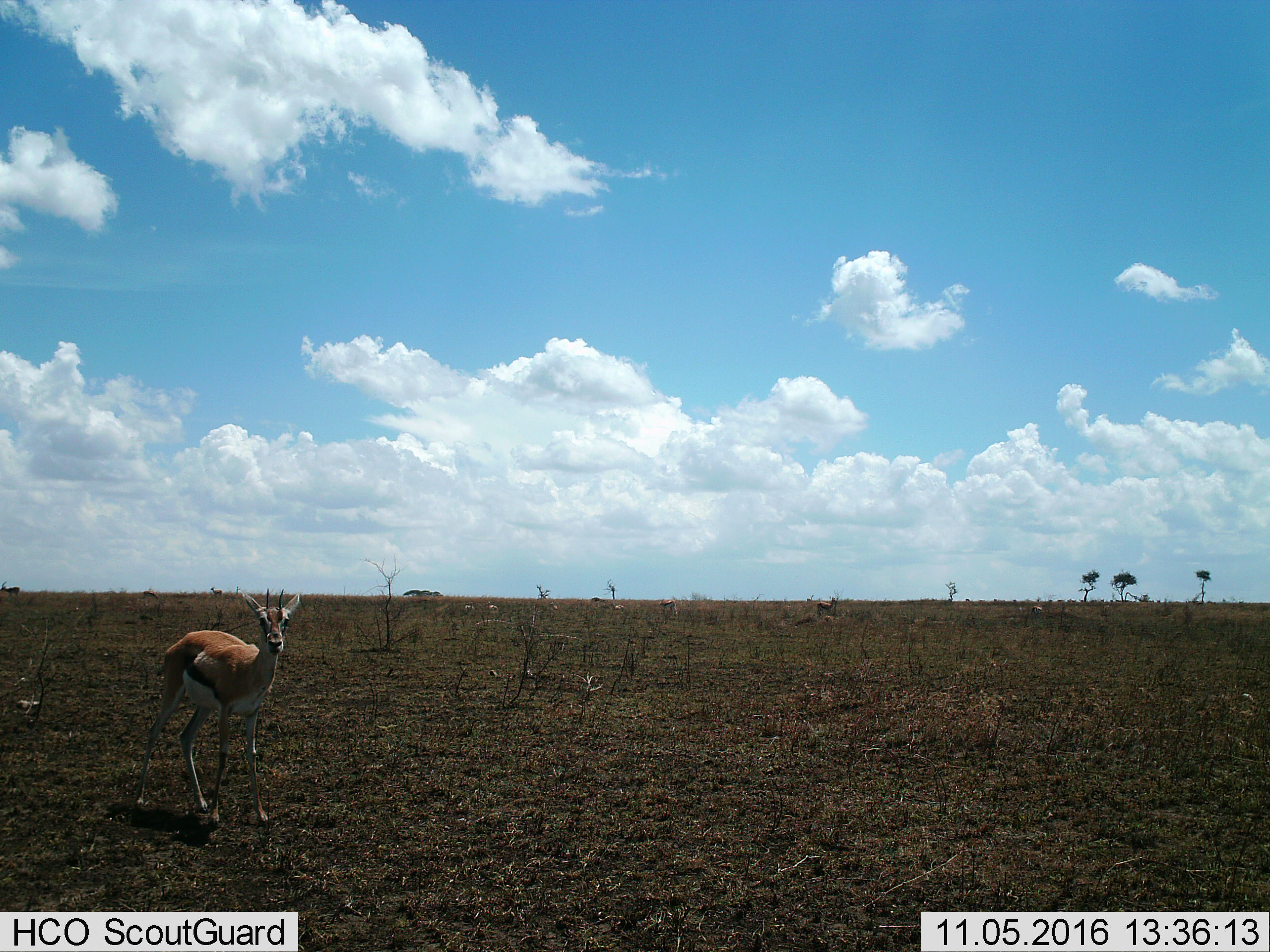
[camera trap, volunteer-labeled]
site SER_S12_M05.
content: unidentified animal